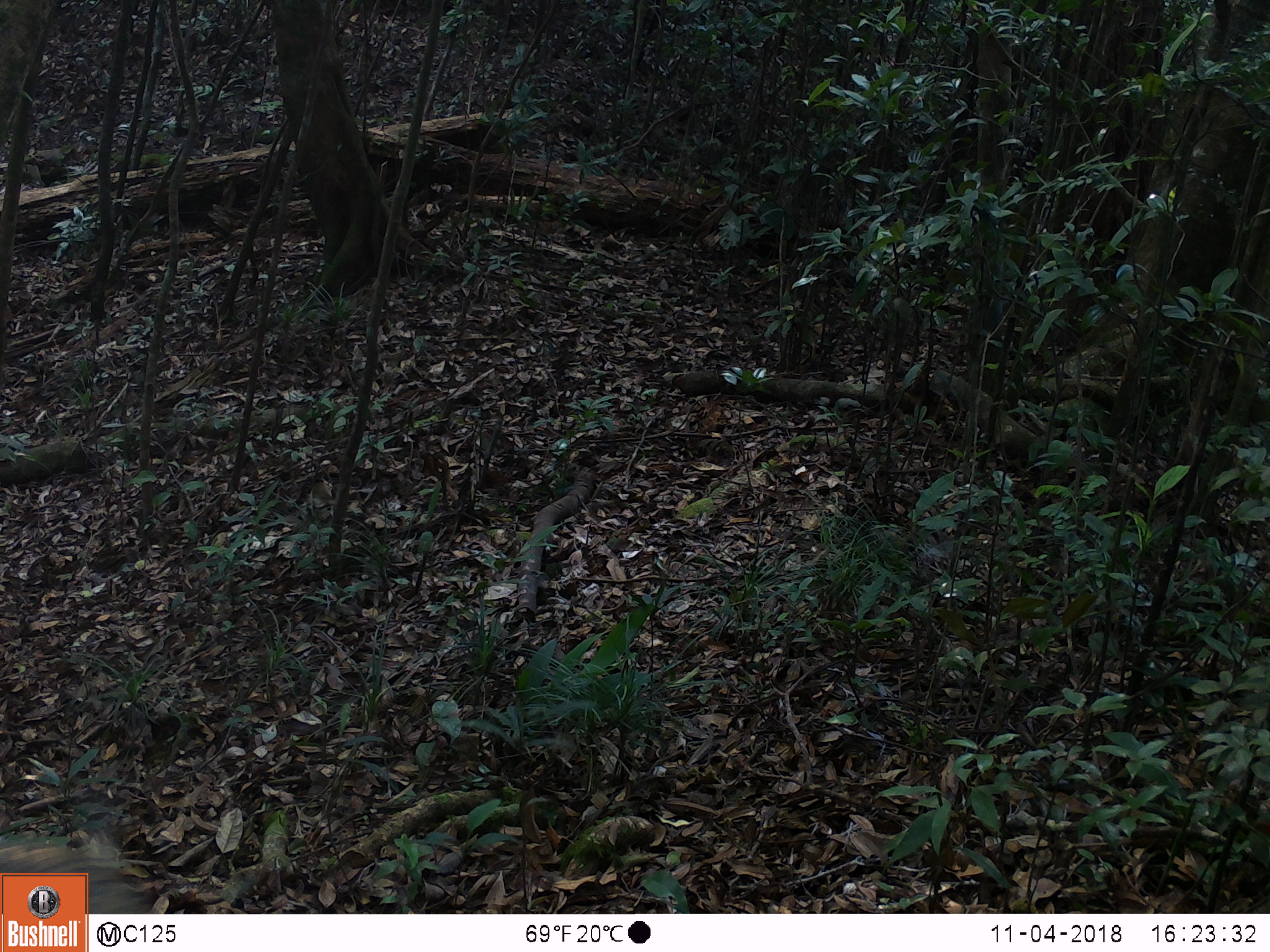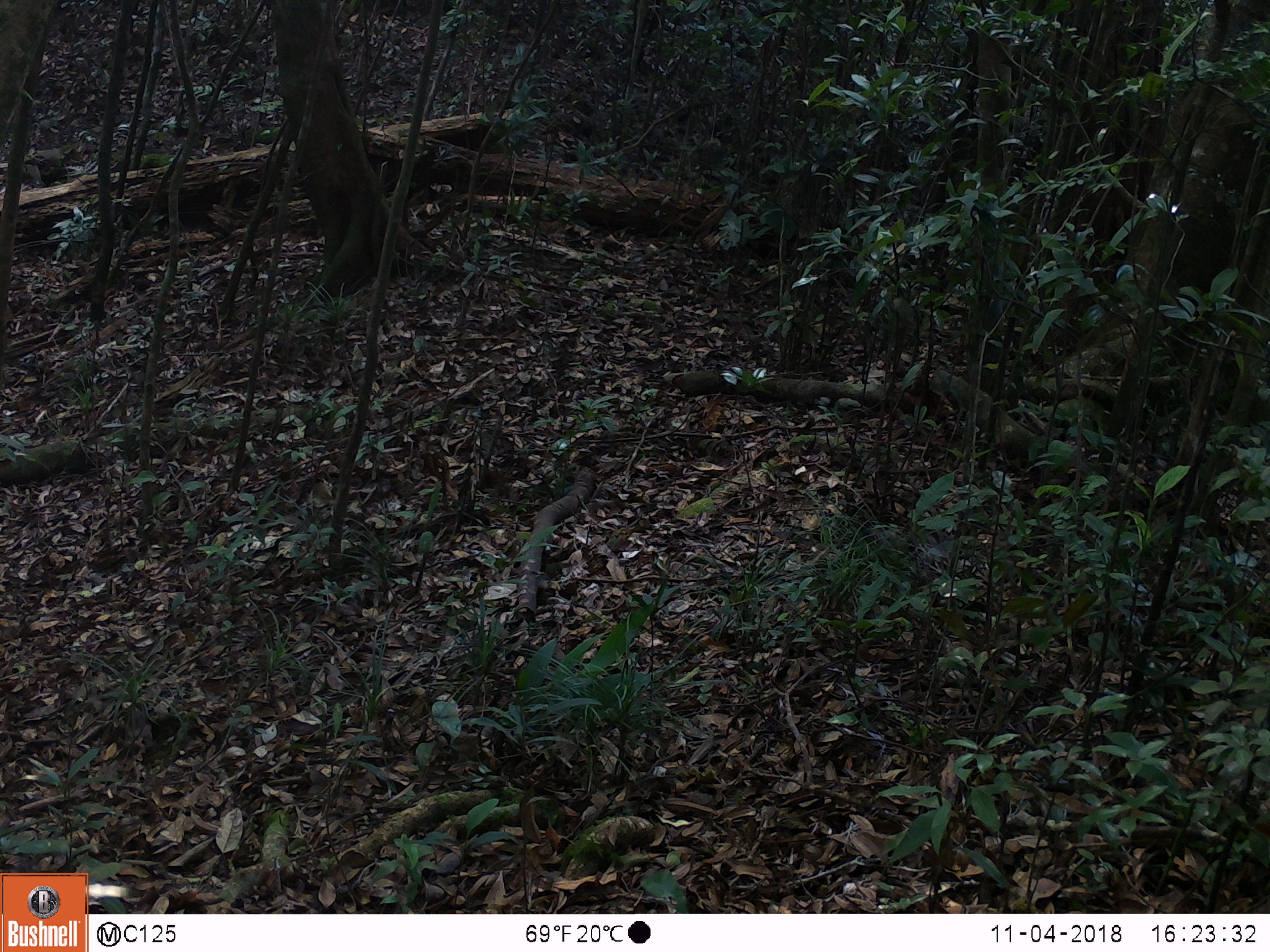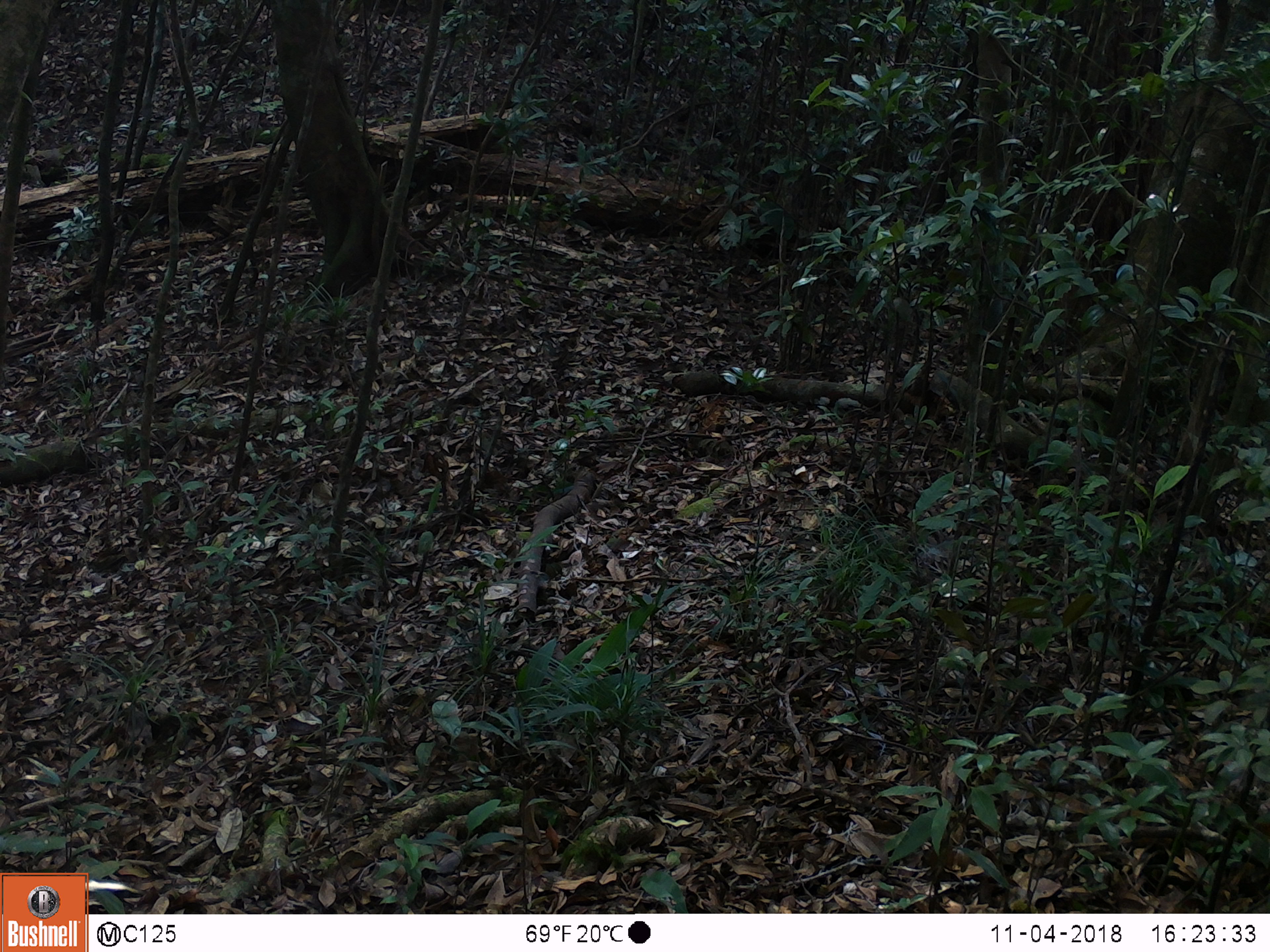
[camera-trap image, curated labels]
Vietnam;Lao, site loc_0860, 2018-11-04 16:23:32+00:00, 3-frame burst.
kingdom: Animalia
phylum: Chordata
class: Mammalia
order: Artiodactyla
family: Suidae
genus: Sus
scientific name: Sus scrofa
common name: eurasian wild pig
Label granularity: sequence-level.